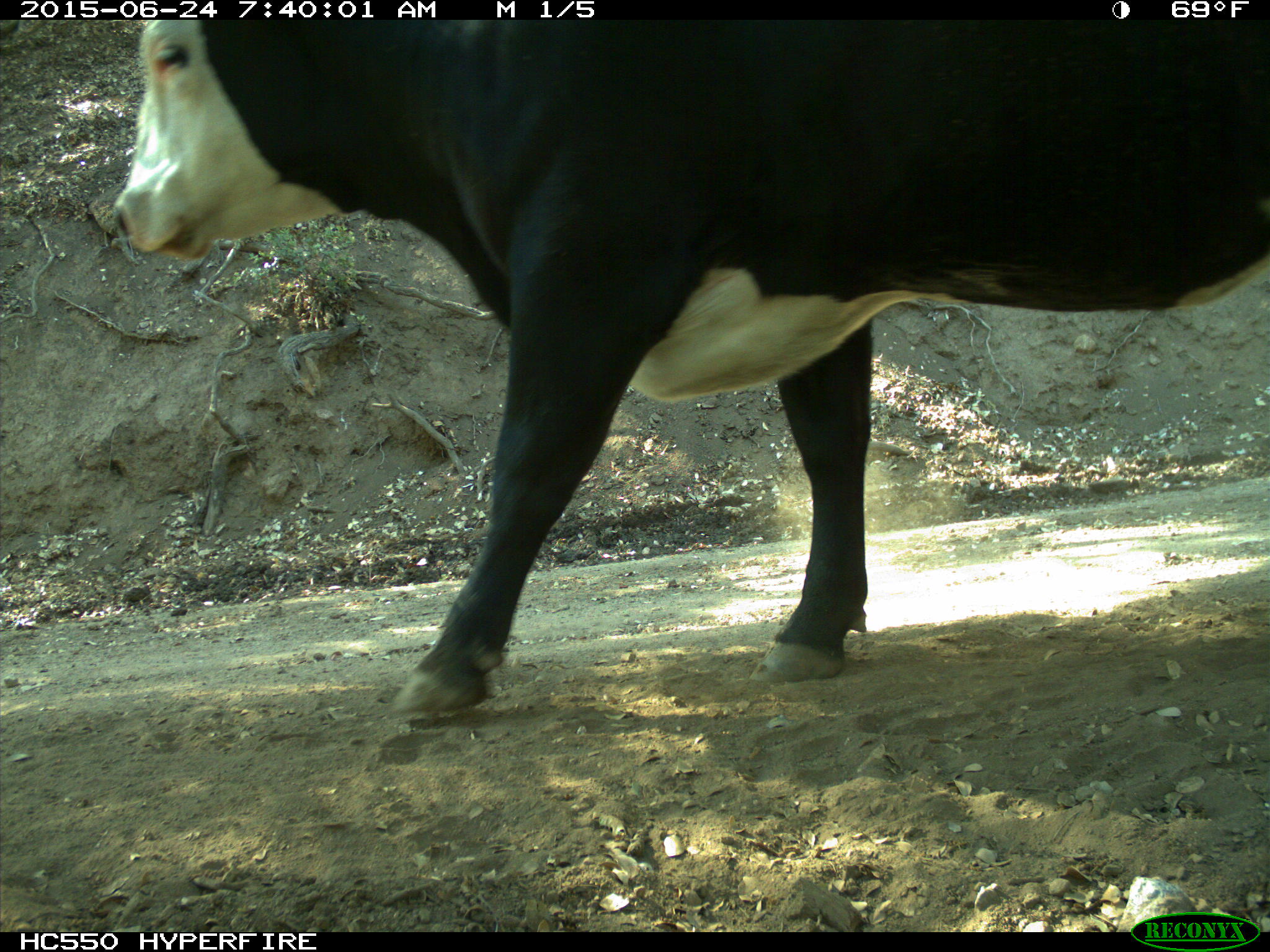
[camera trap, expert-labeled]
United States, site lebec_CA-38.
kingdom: Animalia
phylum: Chordata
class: Mammalia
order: Artiodactyla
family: Bovidae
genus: Bos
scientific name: Bos taurus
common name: domestic cow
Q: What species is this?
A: Bos taurus (domestic cow).